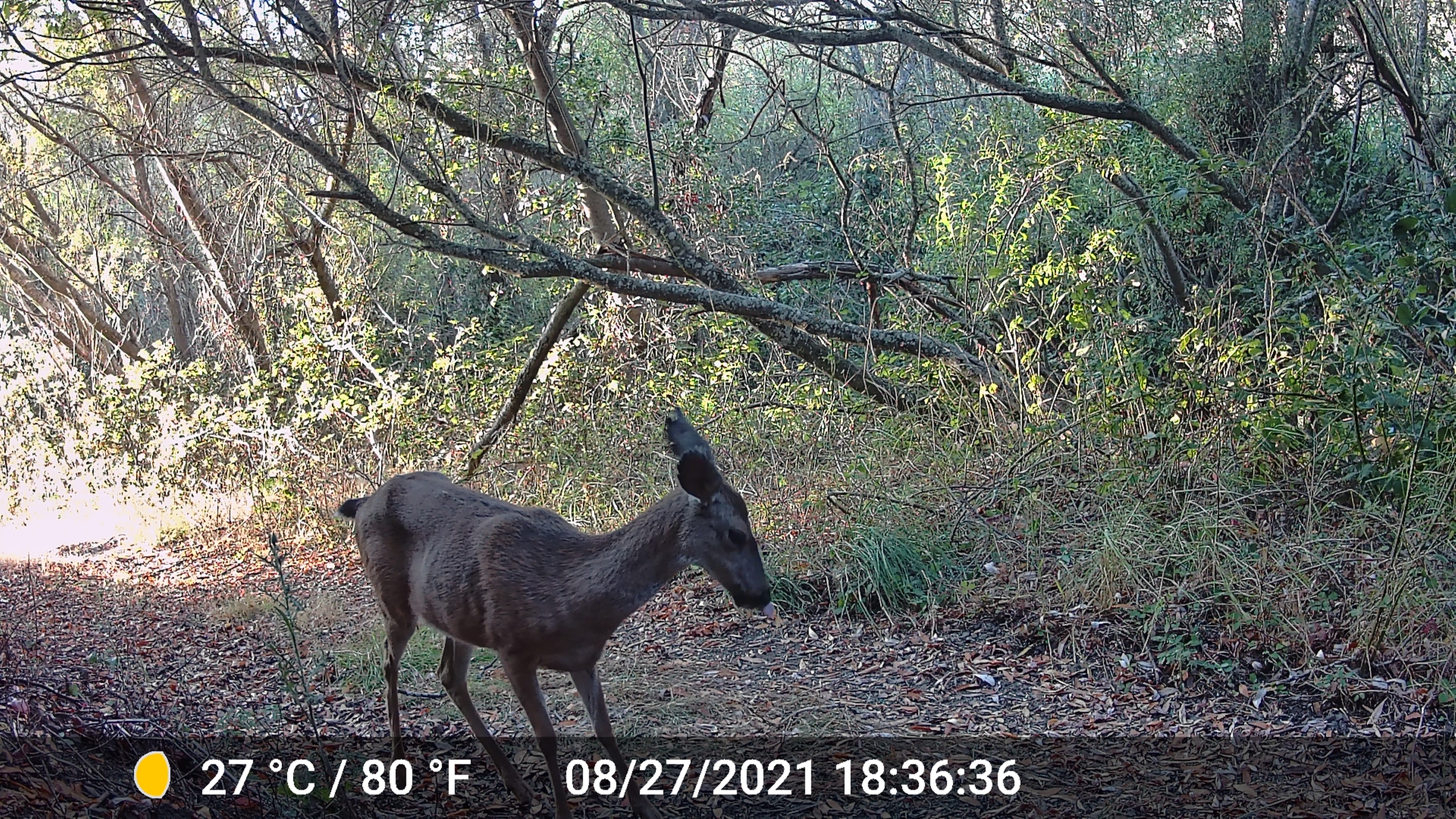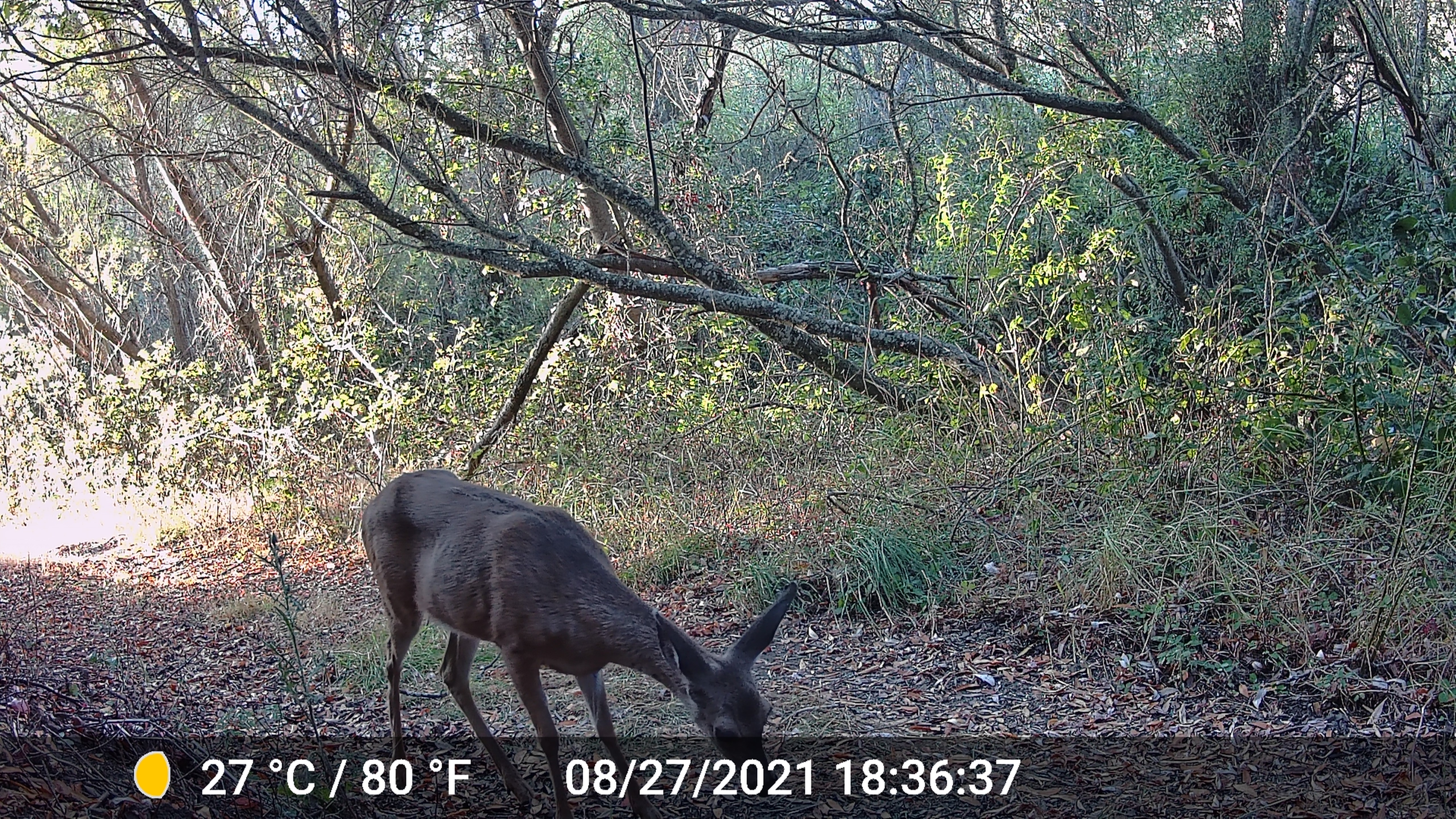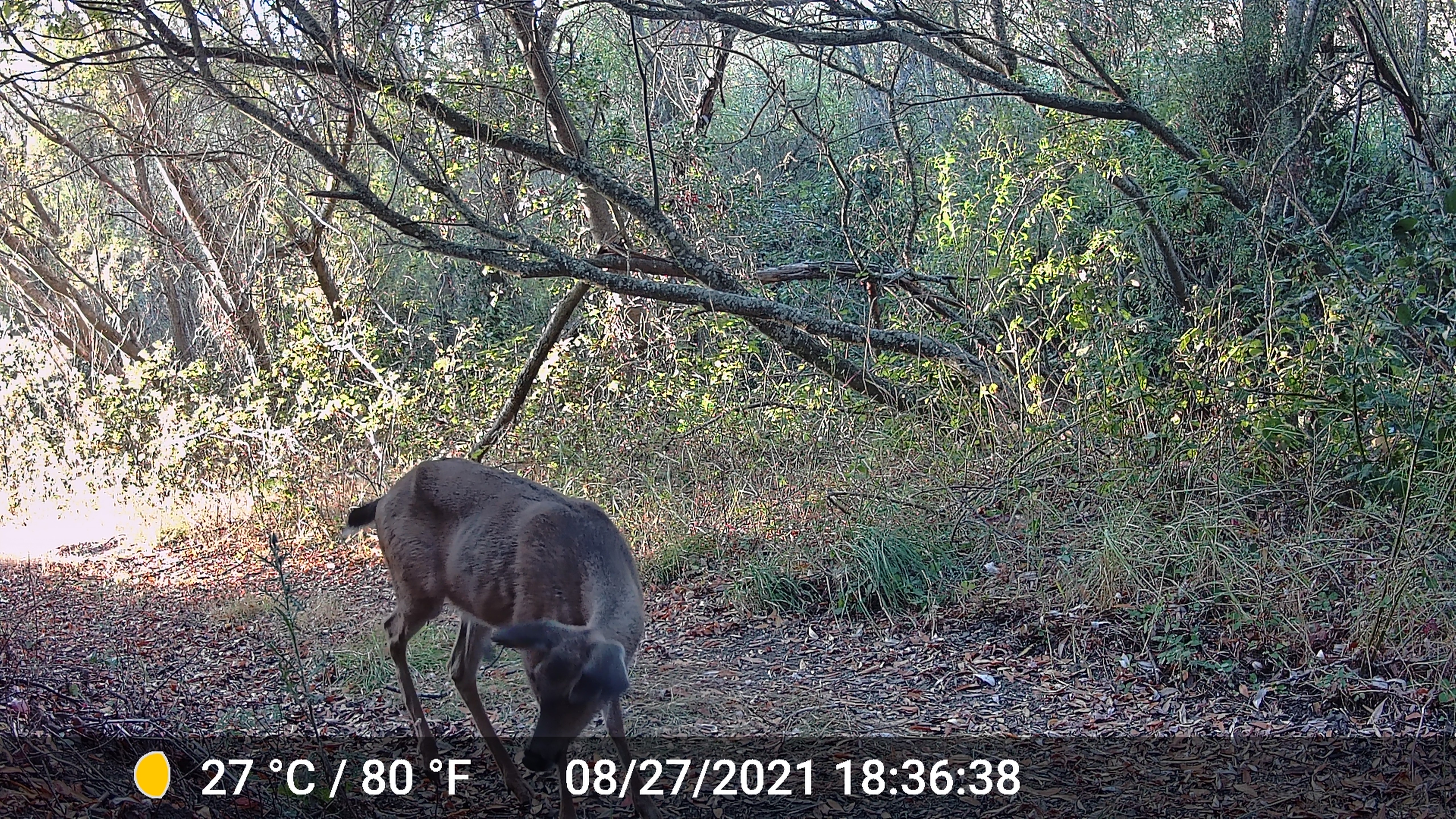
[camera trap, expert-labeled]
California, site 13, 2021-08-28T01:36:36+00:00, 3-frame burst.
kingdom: Animalia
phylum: Chordata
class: Mammalia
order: Artiodactyla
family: Cervidae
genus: Odocoileus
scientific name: Odocoileus hemionus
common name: mule deer